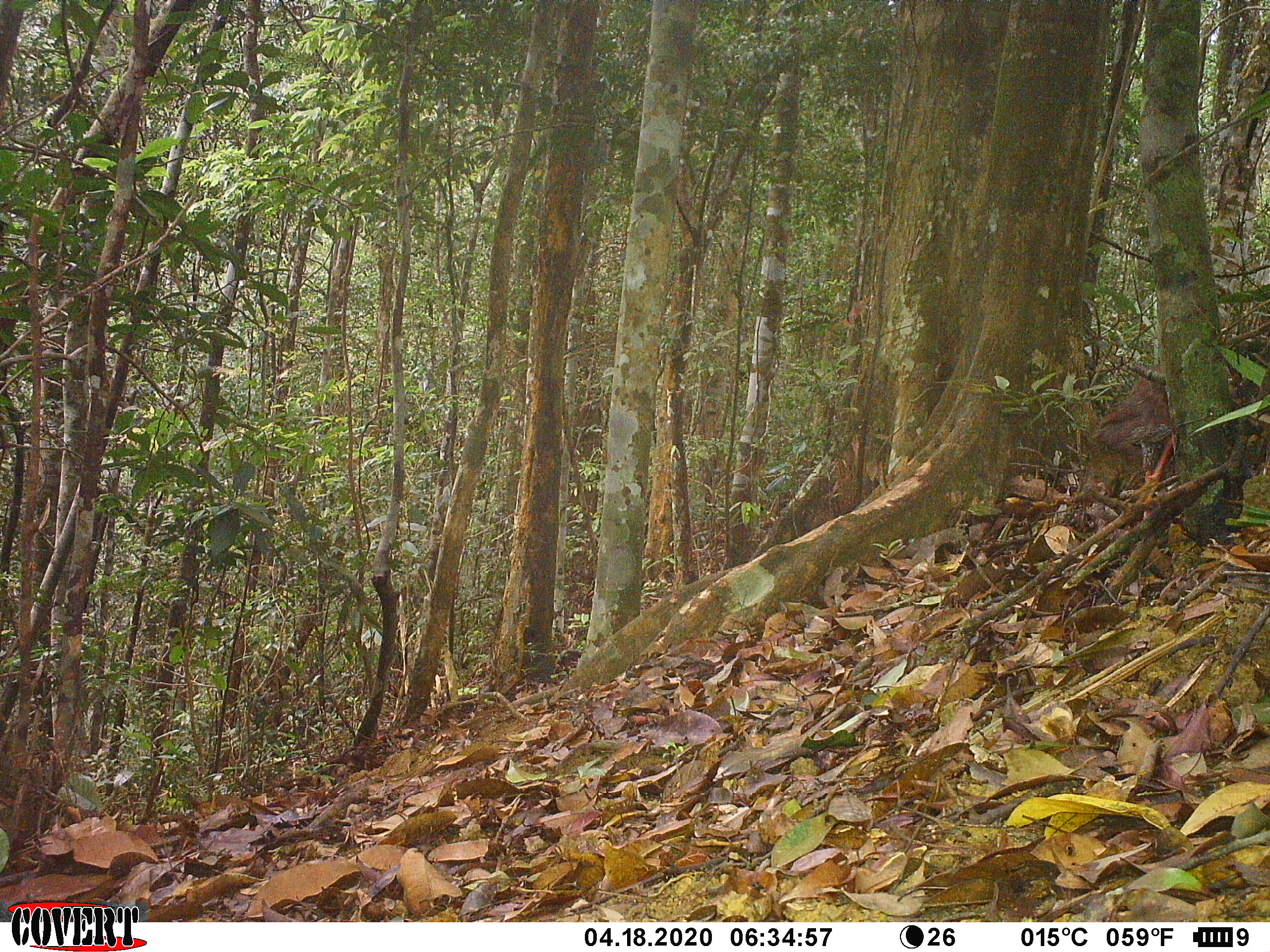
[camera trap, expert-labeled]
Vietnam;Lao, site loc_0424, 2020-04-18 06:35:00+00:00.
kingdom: Animalia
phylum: Chordata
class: Aves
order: Galliformes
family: Phasianidae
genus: Lophura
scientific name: Lophura nycthemera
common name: silver pheasant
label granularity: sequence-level